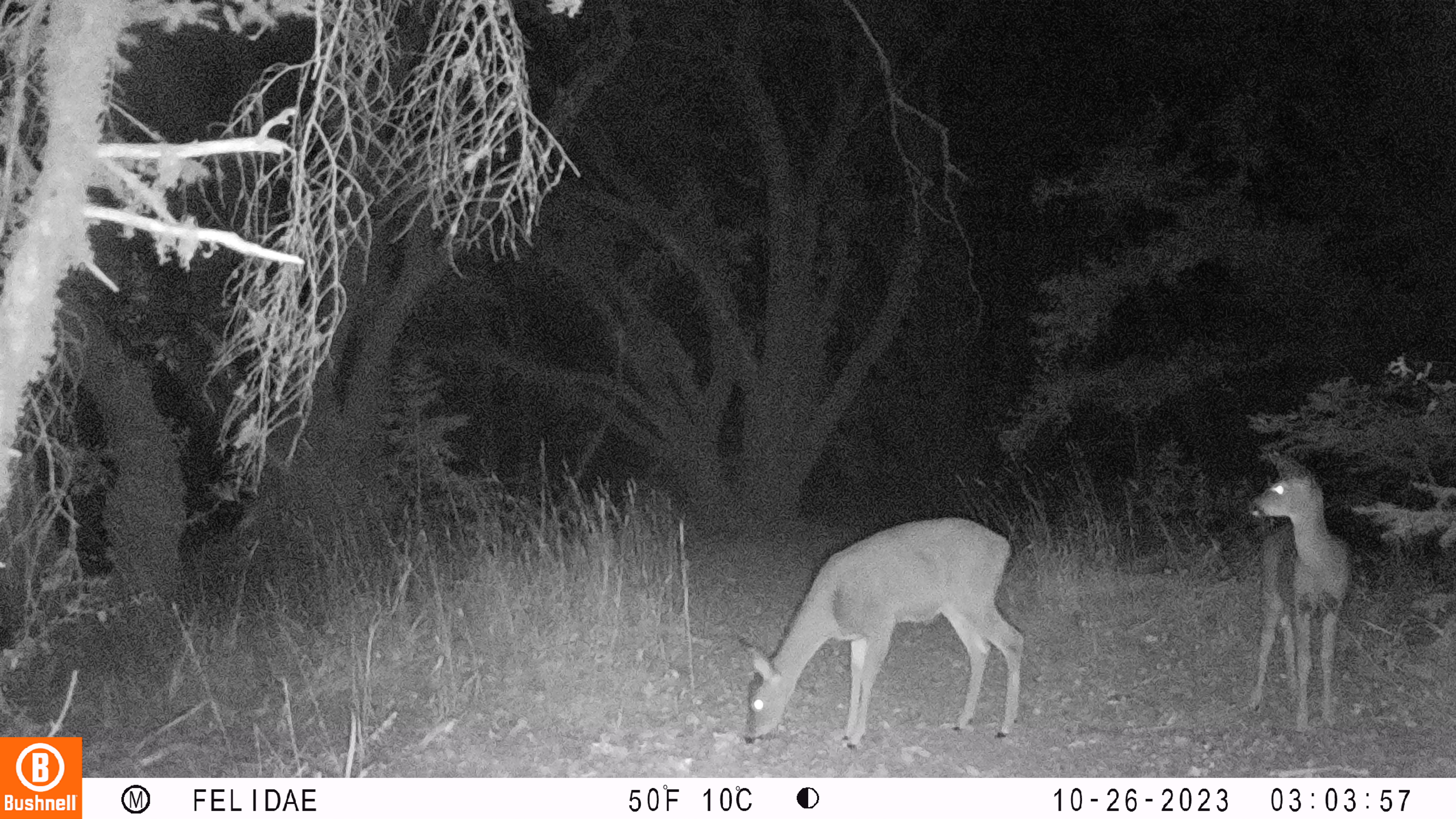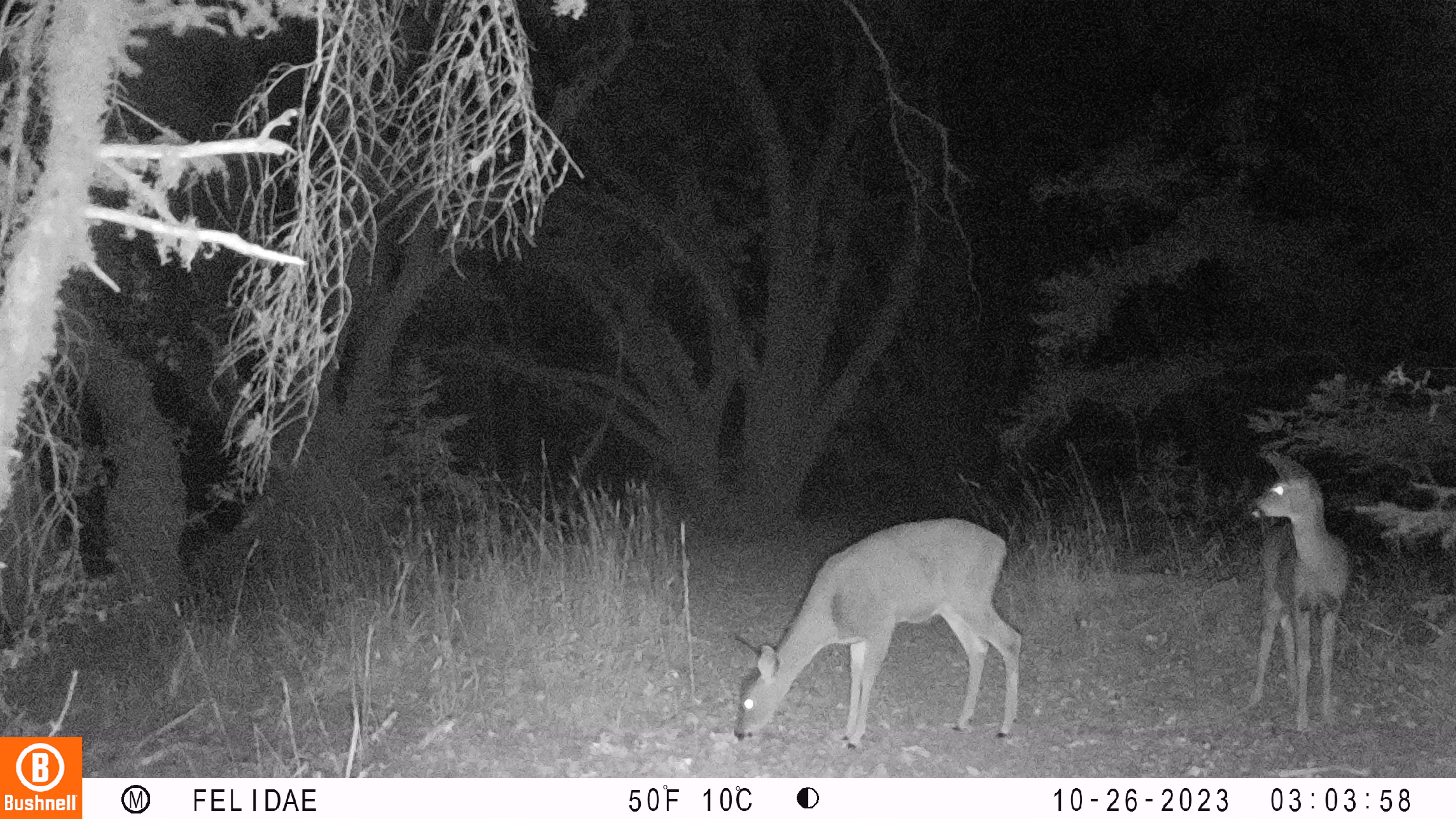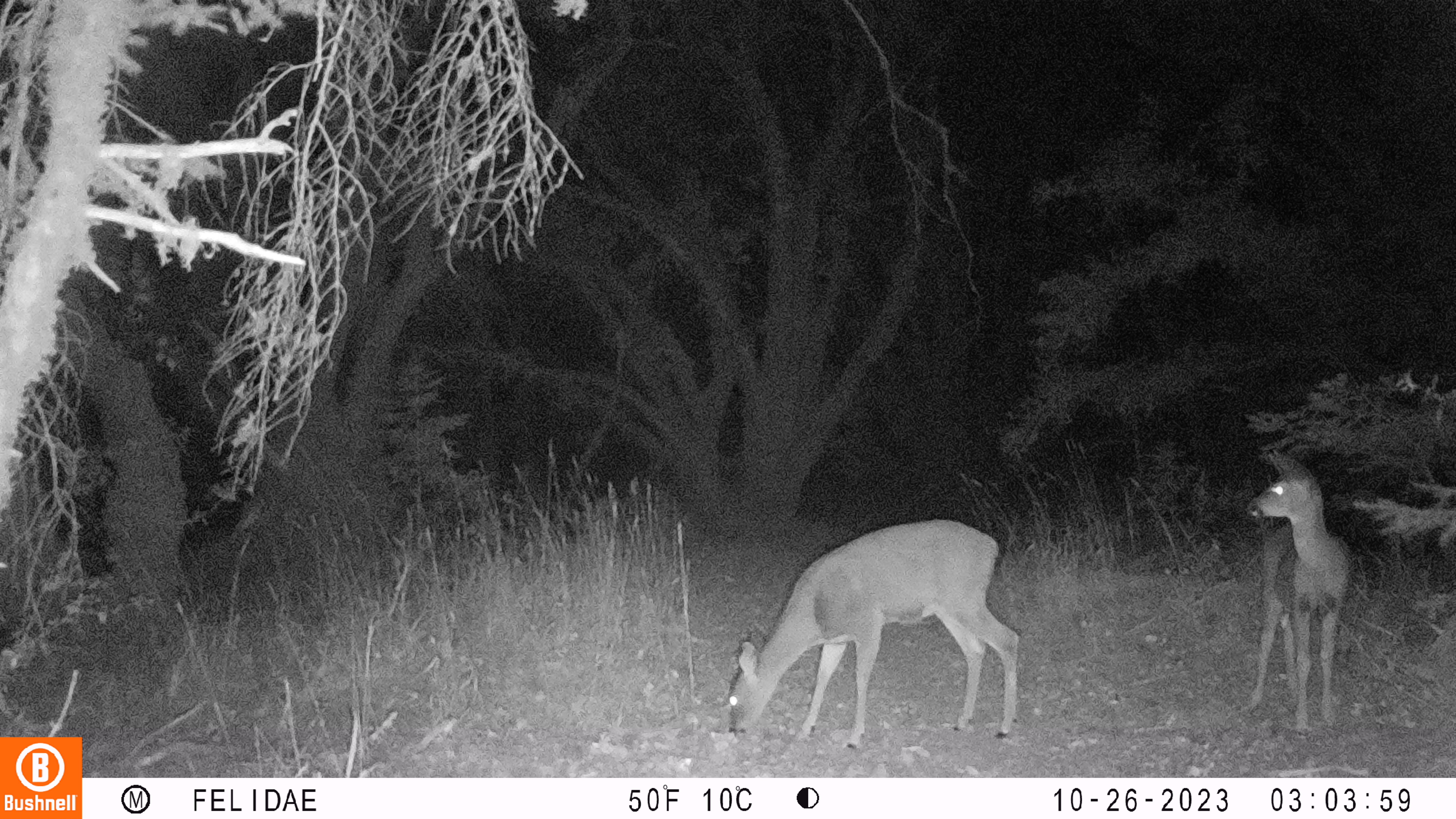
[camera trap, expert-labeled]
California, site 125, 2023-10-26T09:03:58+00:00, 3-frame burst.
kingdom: Animalia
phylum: Chordata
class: Mammalia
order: Artiodactyla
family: Cervidae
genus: Odocoileus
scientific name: Odocoileus hemionus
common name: mule deer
Mule deer (Odocoileus hemionus).